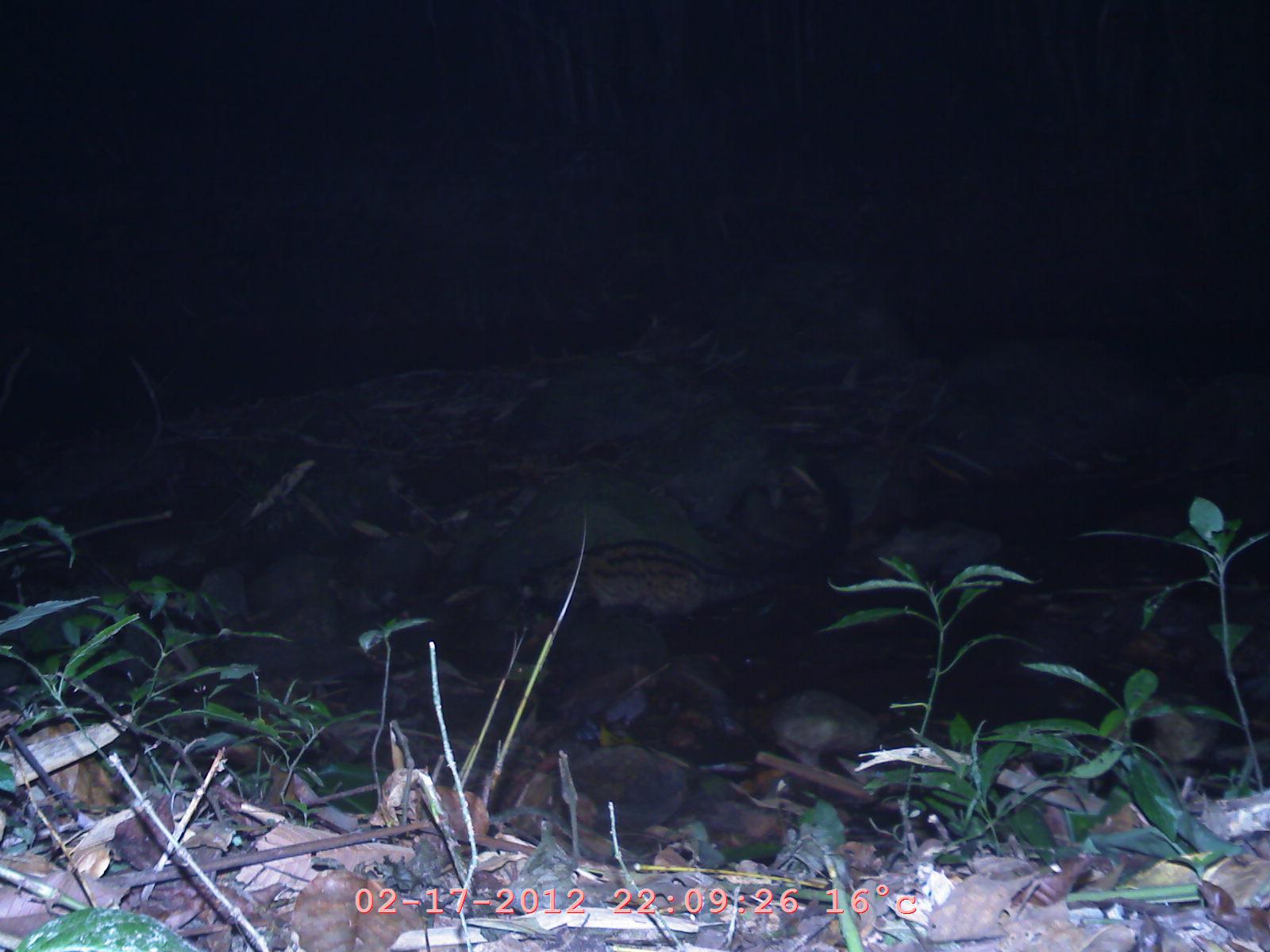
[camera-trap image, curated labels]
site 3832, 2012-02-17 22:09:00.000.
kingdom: Animalia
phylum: Chordata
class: Mammalia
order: Carnivora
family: Viverridae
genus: Paradoxurus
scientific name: Paradoxurus hermaphroditus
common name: asian palm civet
Paradoxurus hermaphroditus (asian palm civet), count 1.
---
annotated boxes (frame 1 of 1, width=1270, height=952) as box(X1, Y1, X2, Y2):
paradoxurus hermaphroditus: box(510, 451, 857, 636)